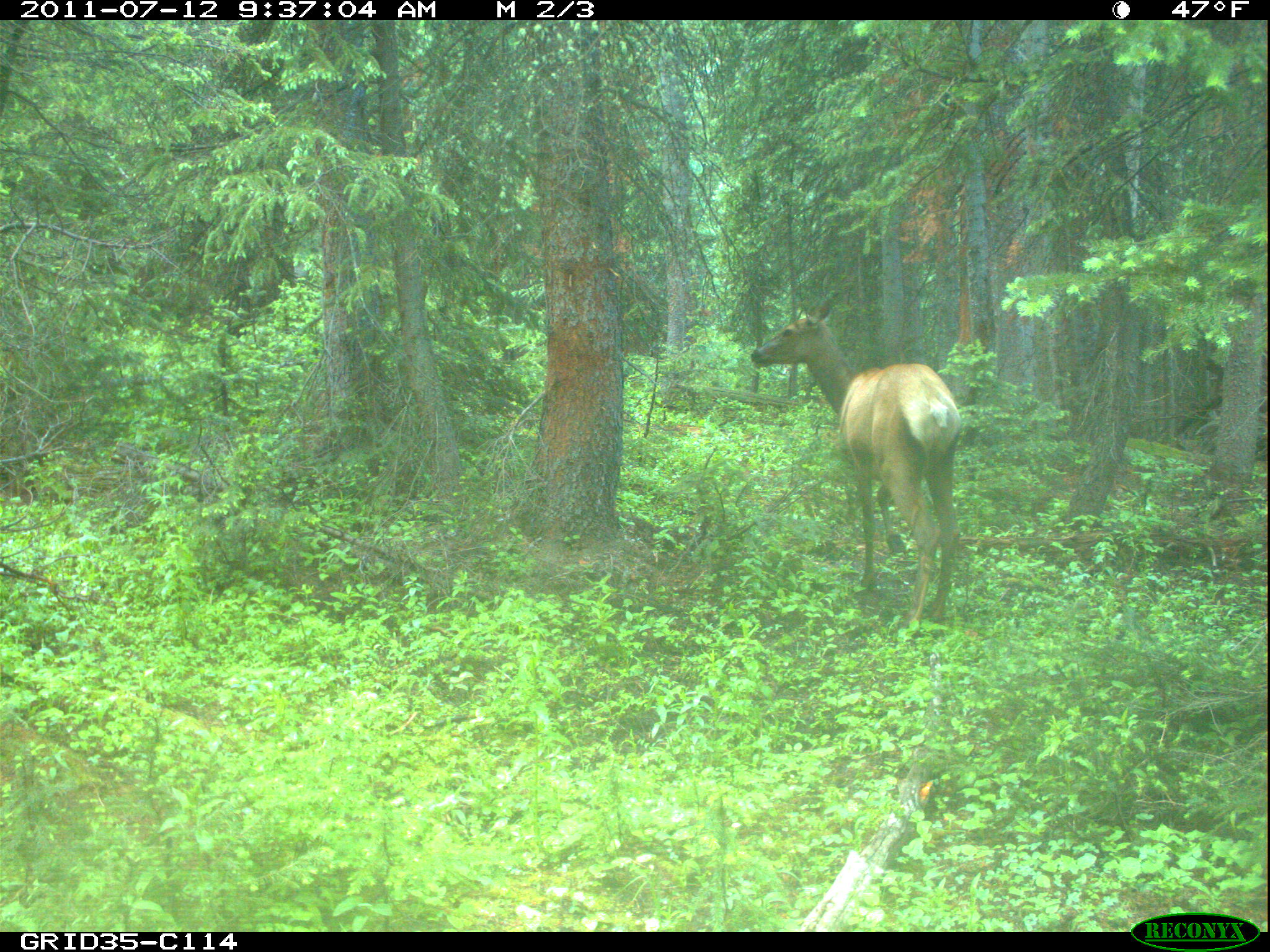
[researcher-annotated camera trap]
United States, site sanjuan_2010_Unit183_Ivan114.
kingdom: Animalia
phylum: Chordata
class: Mammalia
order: Artiodactyla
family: Cervidae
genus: Cervus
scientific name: Cervus elaphus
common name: red deer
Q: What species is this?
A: Cervus elaphus (red deer).